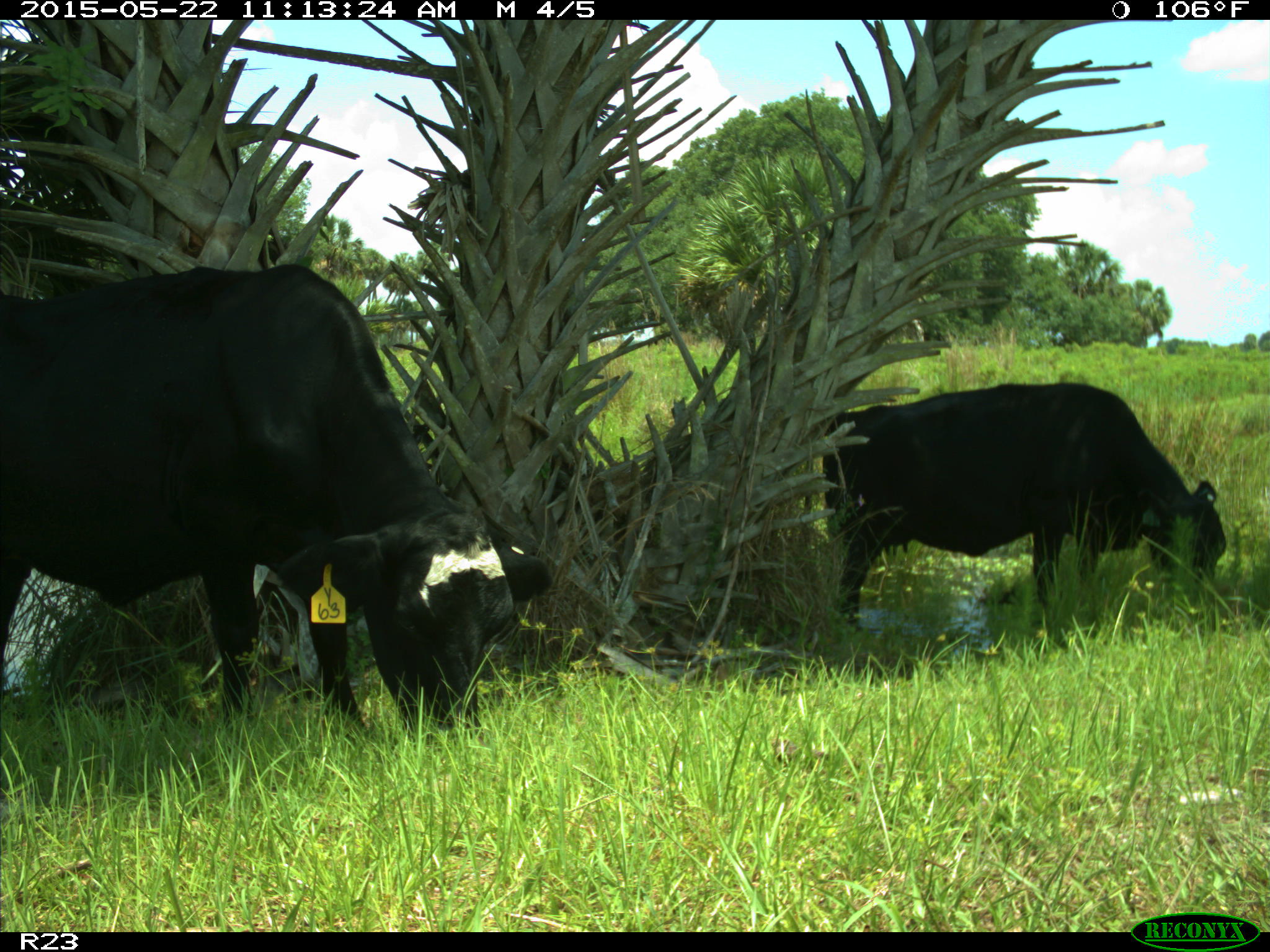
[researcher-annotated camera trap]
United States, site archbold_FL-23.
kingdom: Animalia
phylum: Chordata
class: Mammalia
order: Artiodactyla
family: Bovidae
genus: Bos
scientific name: Bos taurus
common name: domestic cow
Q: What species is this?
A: Bos taurus (domestic cow).